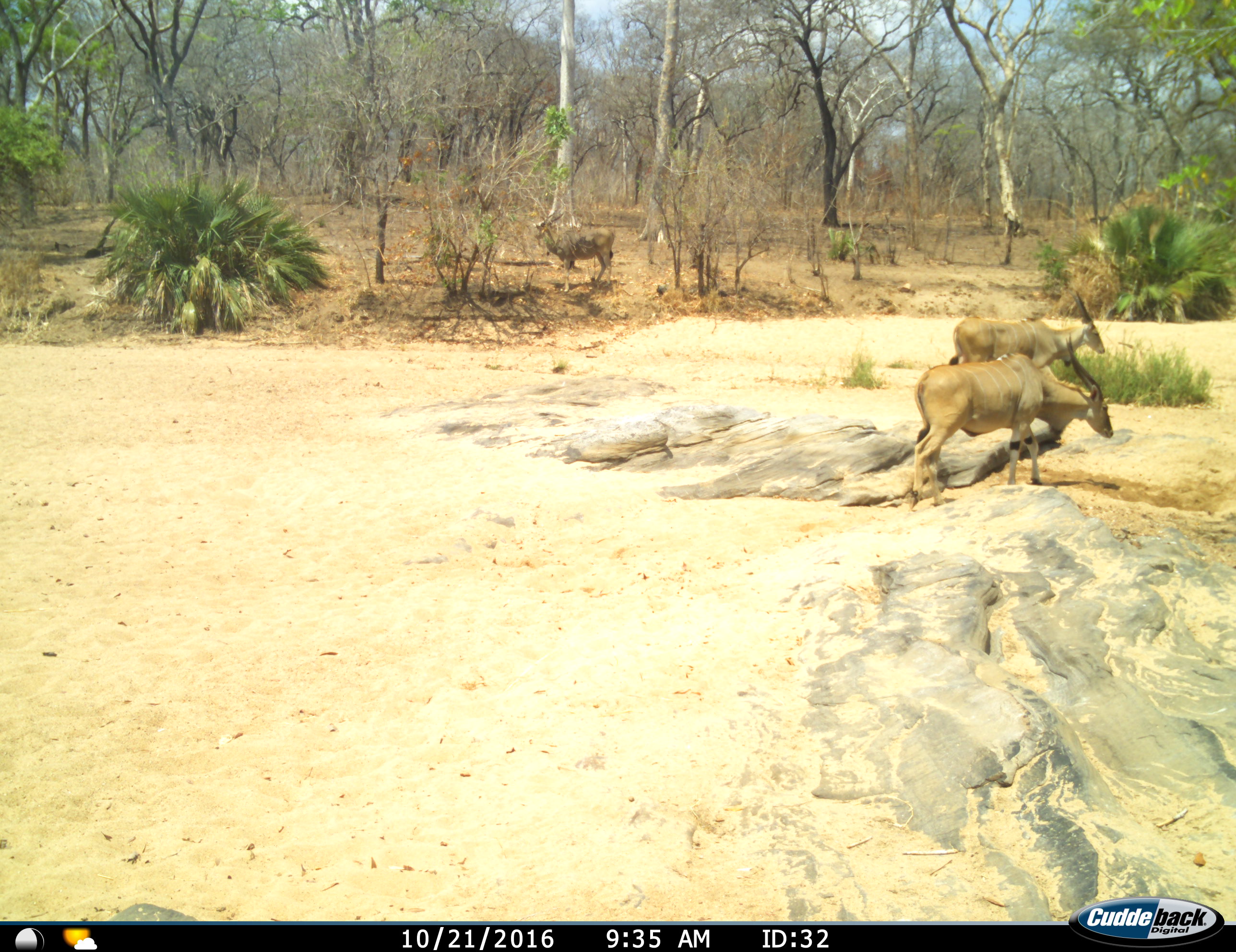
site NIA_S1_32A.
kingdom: Animalia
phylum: Chordata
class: Mammalia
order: Artiodactyla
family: Bovidae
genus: Tragelaphus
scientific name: Tragelaphus oryx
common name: eland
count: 3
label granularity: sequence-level